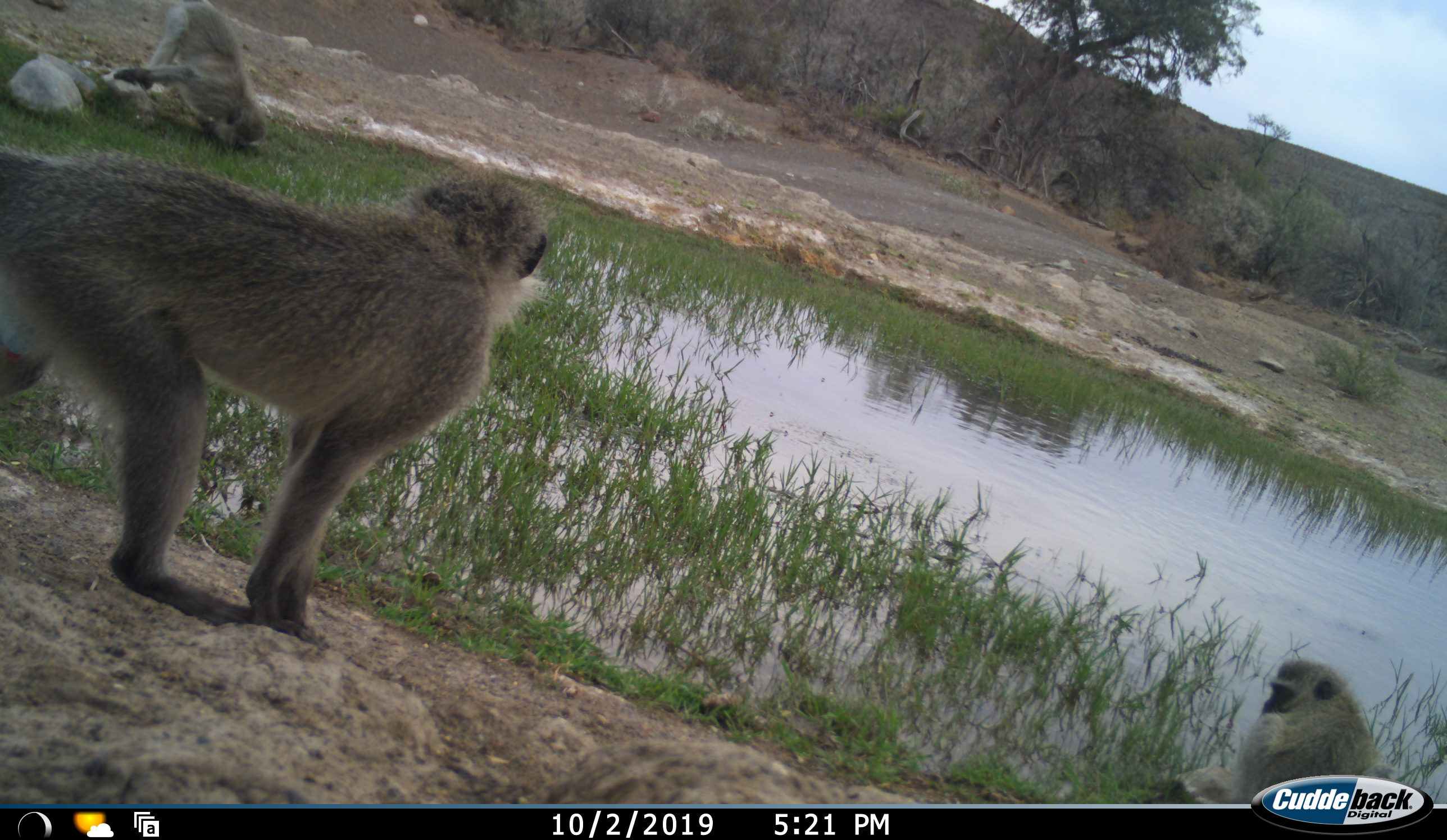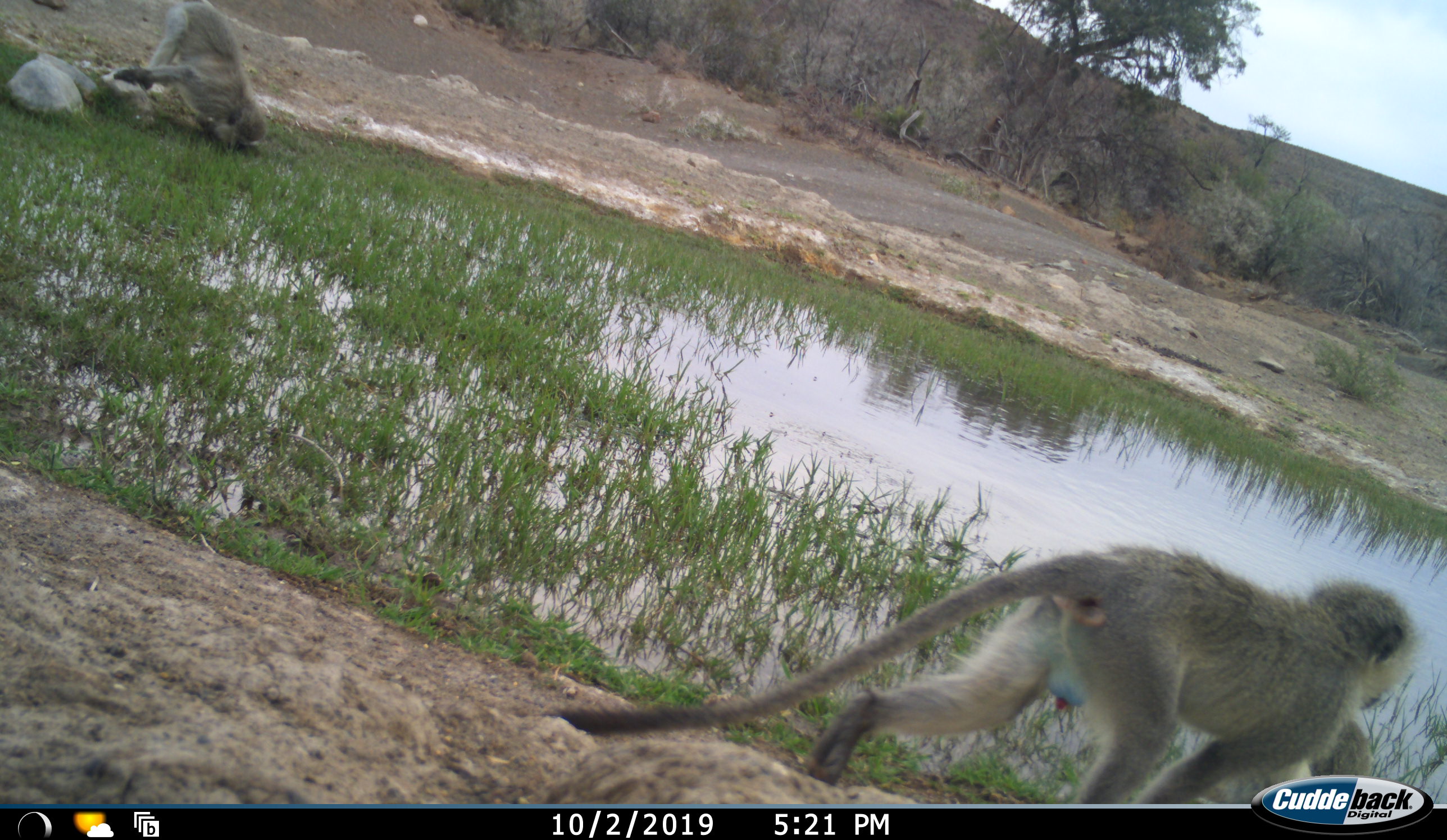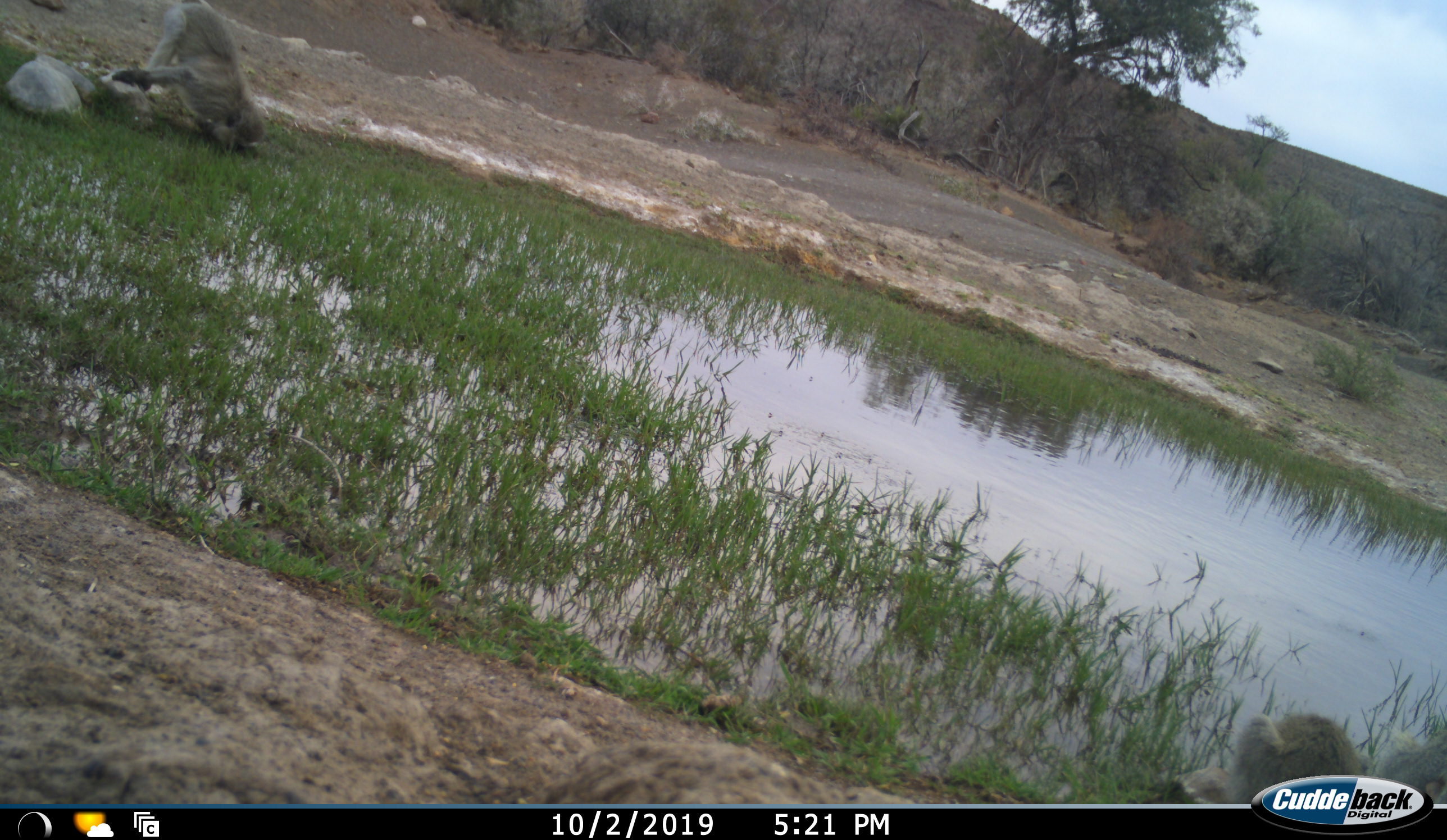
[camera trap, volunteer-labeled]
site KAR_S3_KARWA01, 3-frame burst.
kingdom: Animalia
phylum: Chordata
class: Mammalia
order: Primates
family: Cercopithecidae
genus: Chlorocebus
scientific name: Chlorocebus pygerythrus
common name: vervet monkey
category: monkeyvervet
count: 3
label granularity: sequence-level